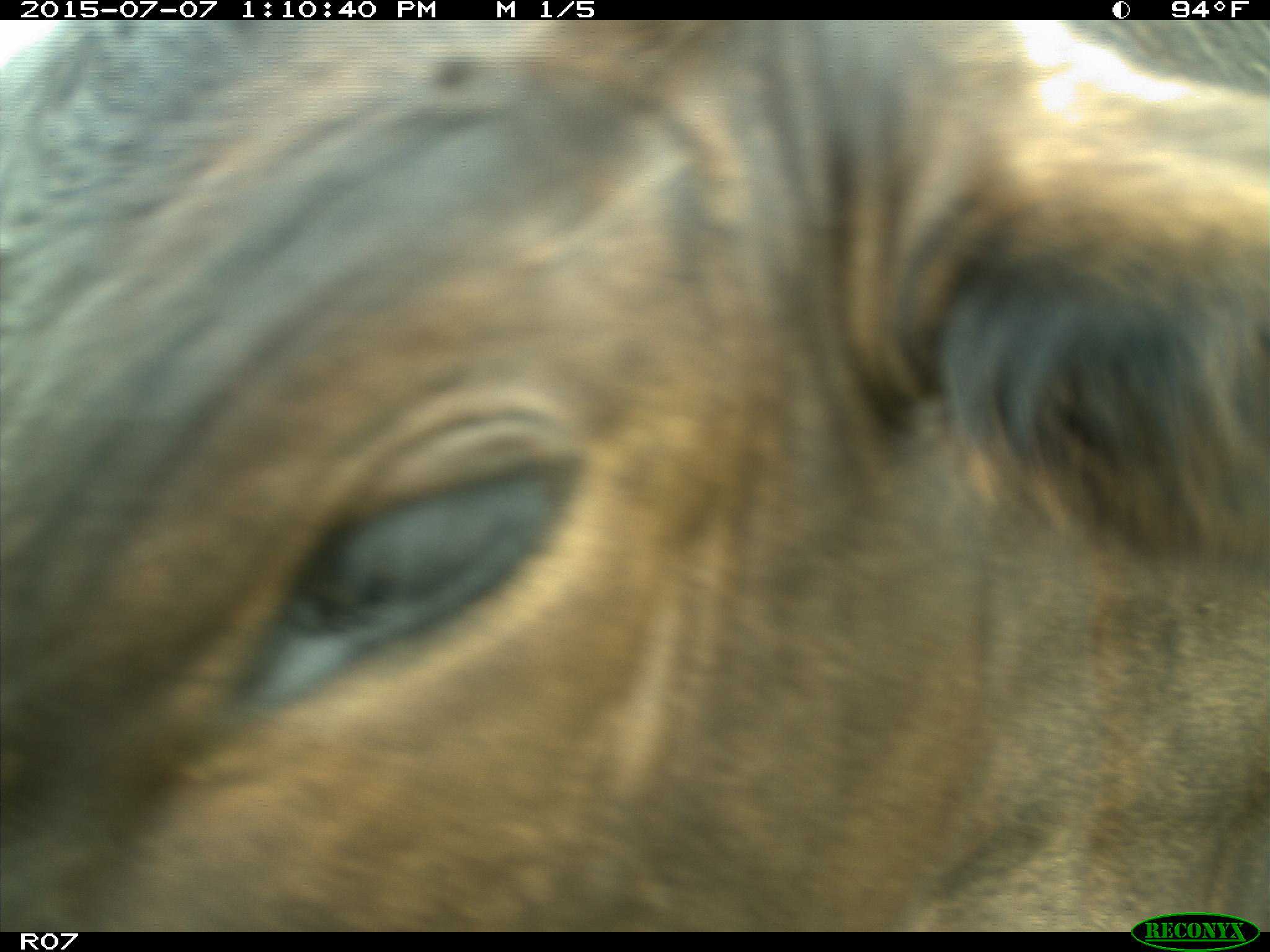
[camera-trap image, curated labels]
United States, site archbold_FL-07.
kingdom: Animalia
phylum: Chordata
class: Mammalia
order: Artiodactyla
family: Bovidae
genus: Bos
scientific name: Bos taurus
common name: domestic cow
Bos taurus (domestic cow).